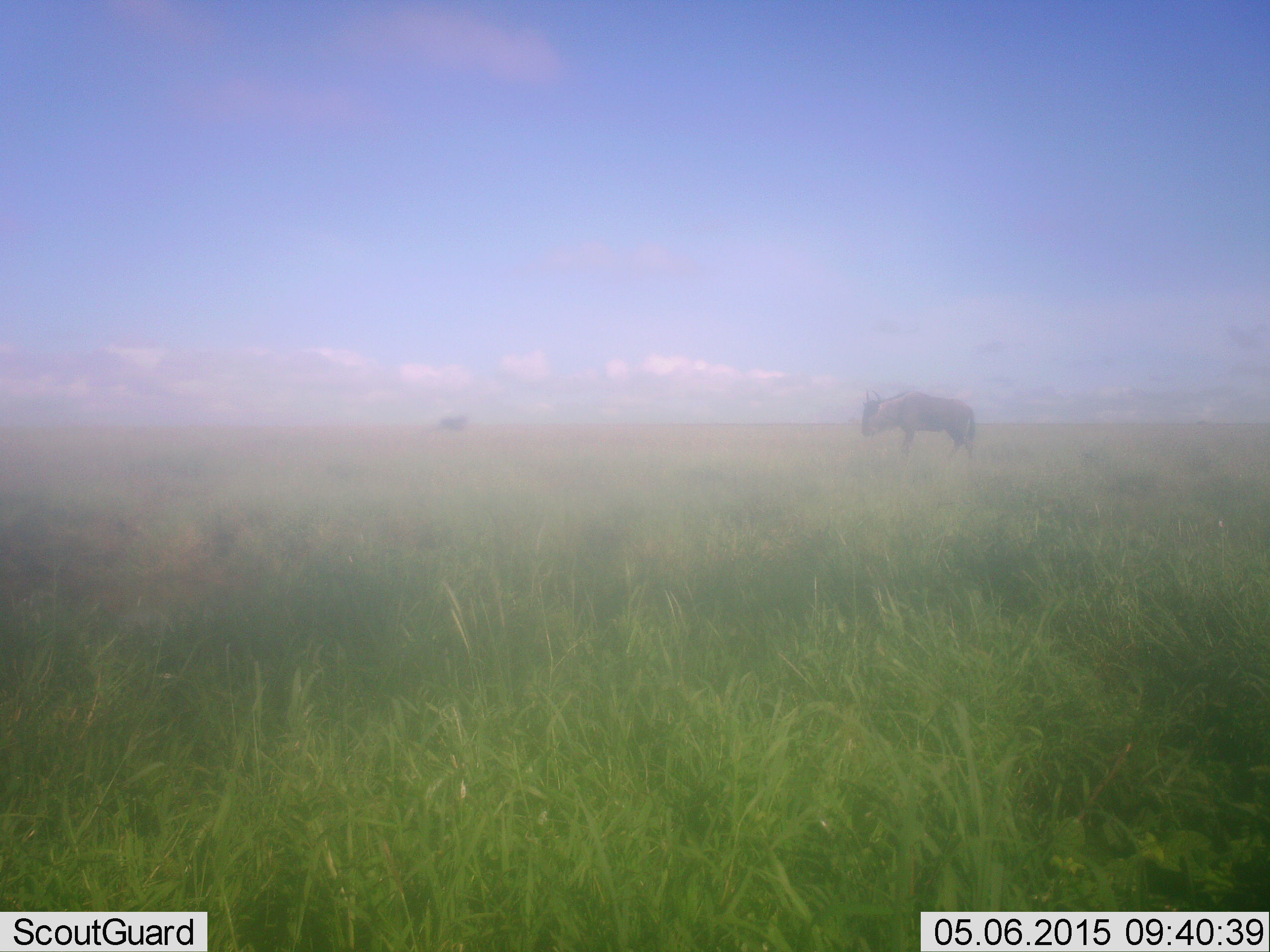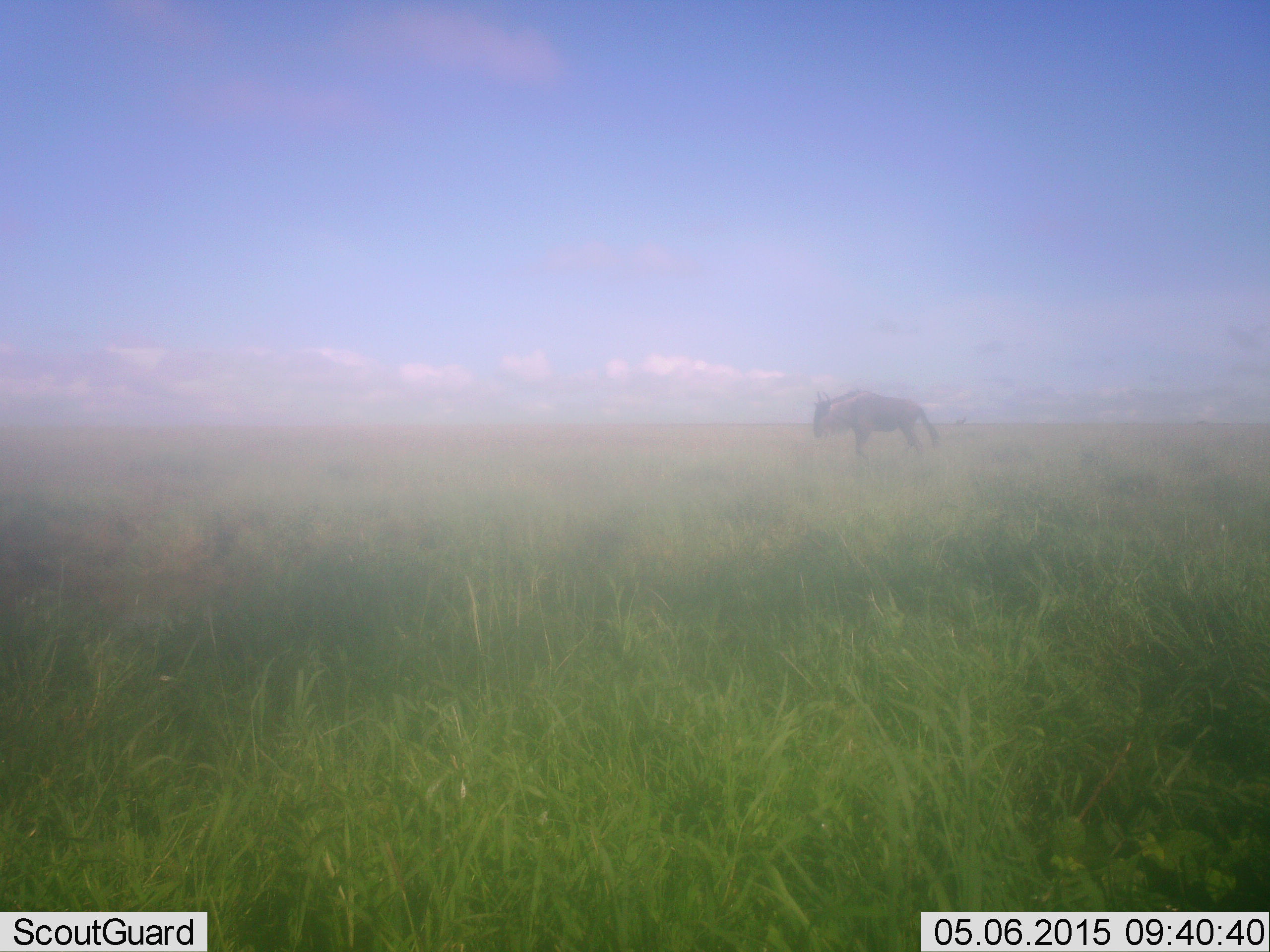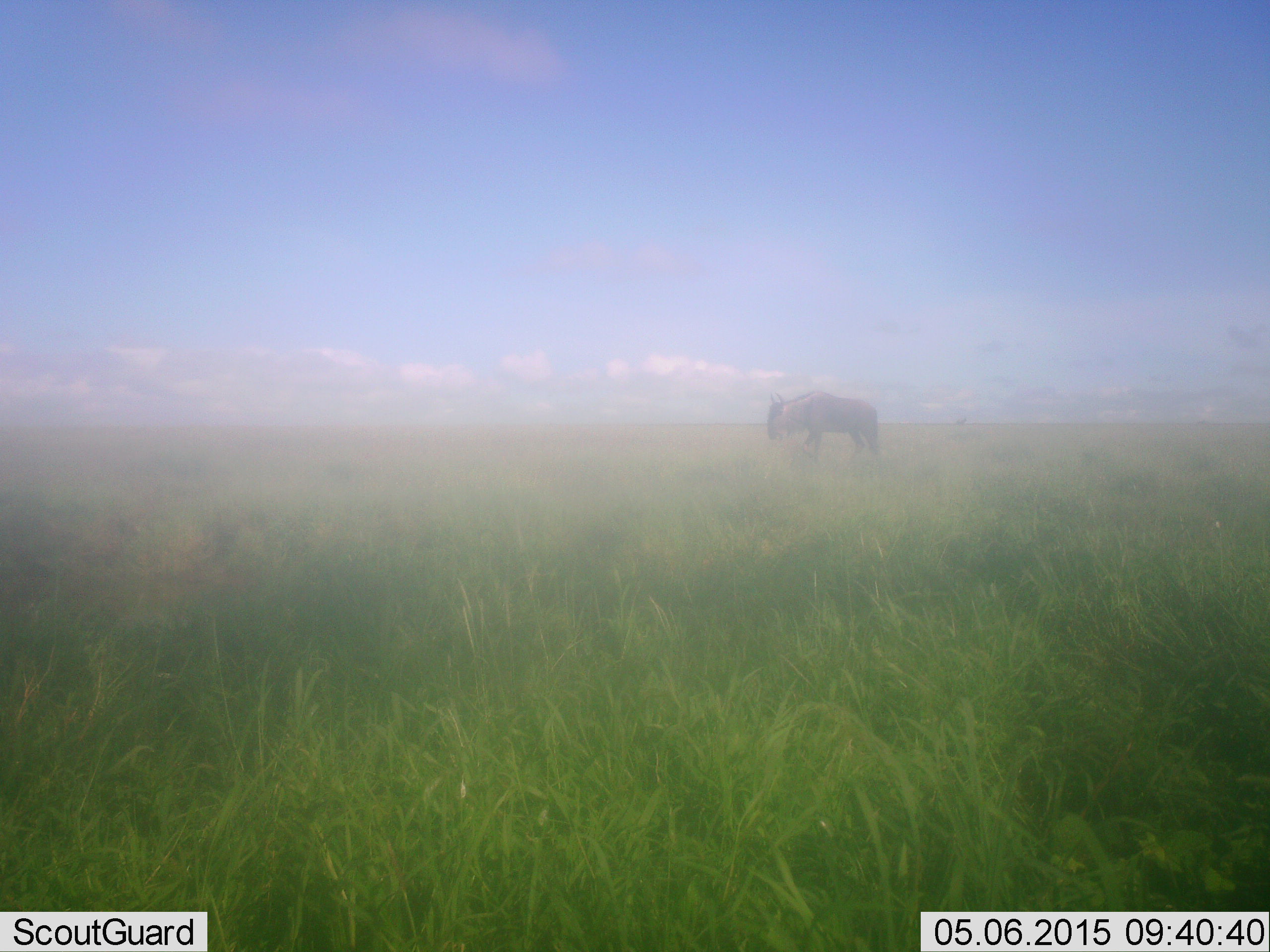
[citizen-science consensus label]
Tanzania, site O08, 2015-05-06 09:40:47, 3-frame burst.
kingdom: Animalia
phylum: Chordata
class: Mammalia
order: Artiodactyla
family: Bovidae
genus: Connochaetes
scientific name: Connochaetes taurinus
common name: blue wildebeest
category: wildebeest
Wildebeest (blue wildebeest) (Connochaetes taurinus), count 1. Behavior (volunteer vote fractions): standing 10%, resting 0%, moving 100%, interacting 0%. Young present (vote fraction): 0%. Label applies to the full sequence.